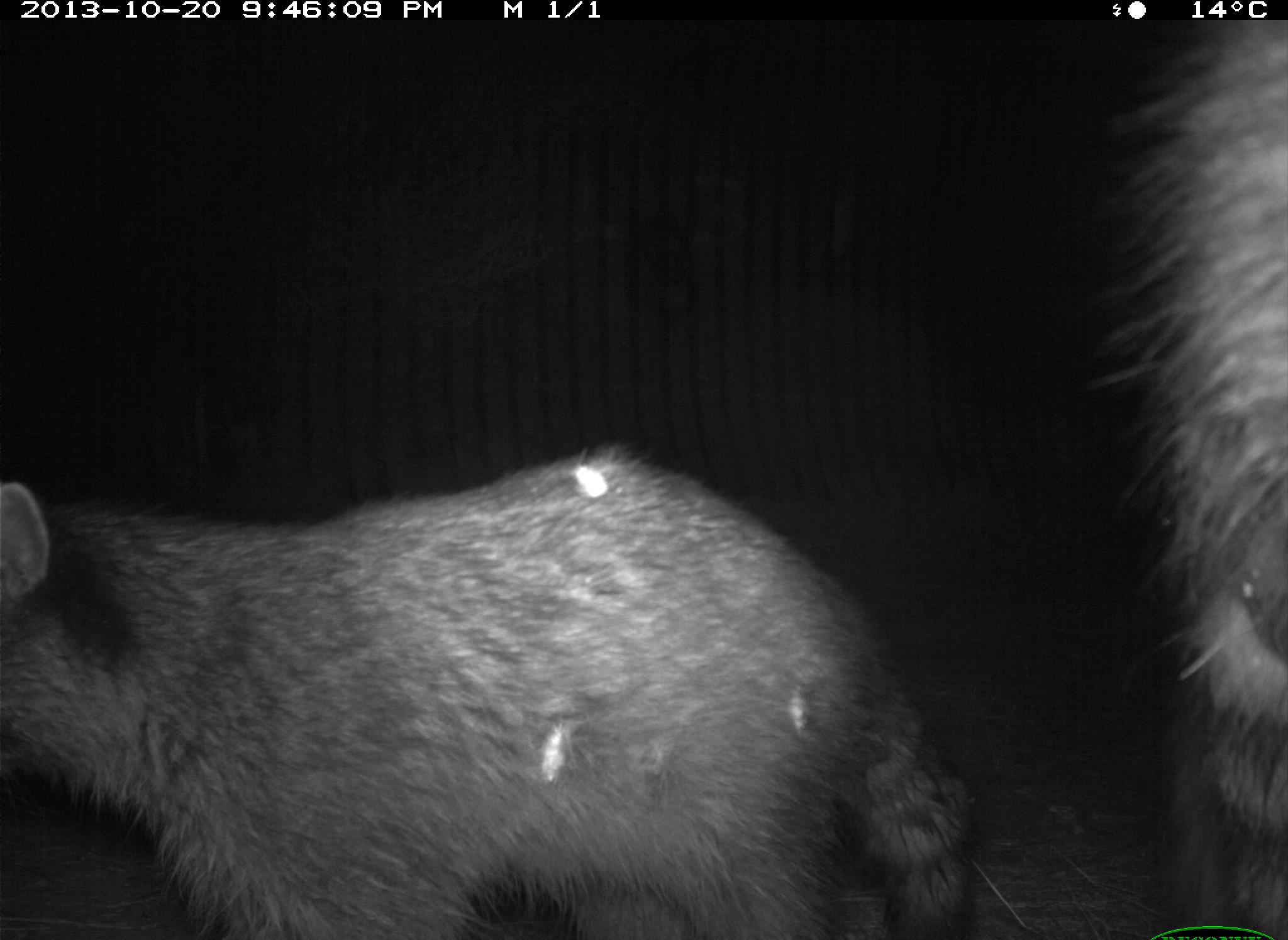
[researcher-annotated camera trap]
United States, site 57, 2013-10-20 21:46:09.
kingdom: Animalia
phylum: Chordata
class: Mammalia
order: Carnivora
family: Procyonidae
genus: Procyon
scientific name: Procyon lotor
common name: raccoon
Raccoon (Procyon lotor).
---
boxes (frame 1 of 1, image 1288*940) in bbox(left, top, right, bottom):
raccoon: bbox(4, 449, 983, 940); bbox(1083, 27, 1286, 921)